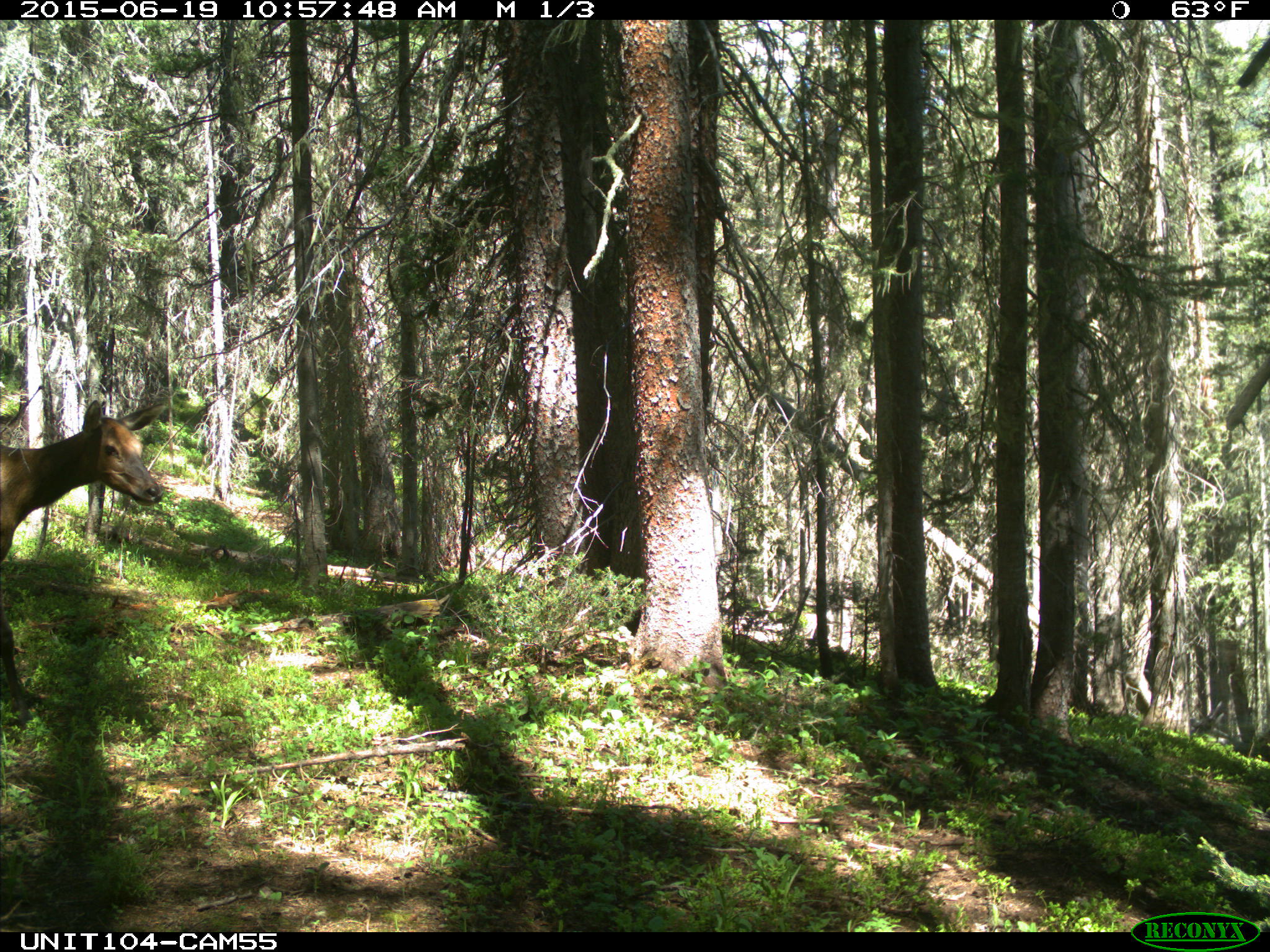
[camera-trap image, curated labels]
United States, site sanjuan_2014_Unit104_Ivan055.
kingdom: Animalia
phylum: Chordata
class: Mammalia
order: Artiodactyla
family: Cervidae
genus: Cervus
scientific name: Cervus elaphus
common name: red deer